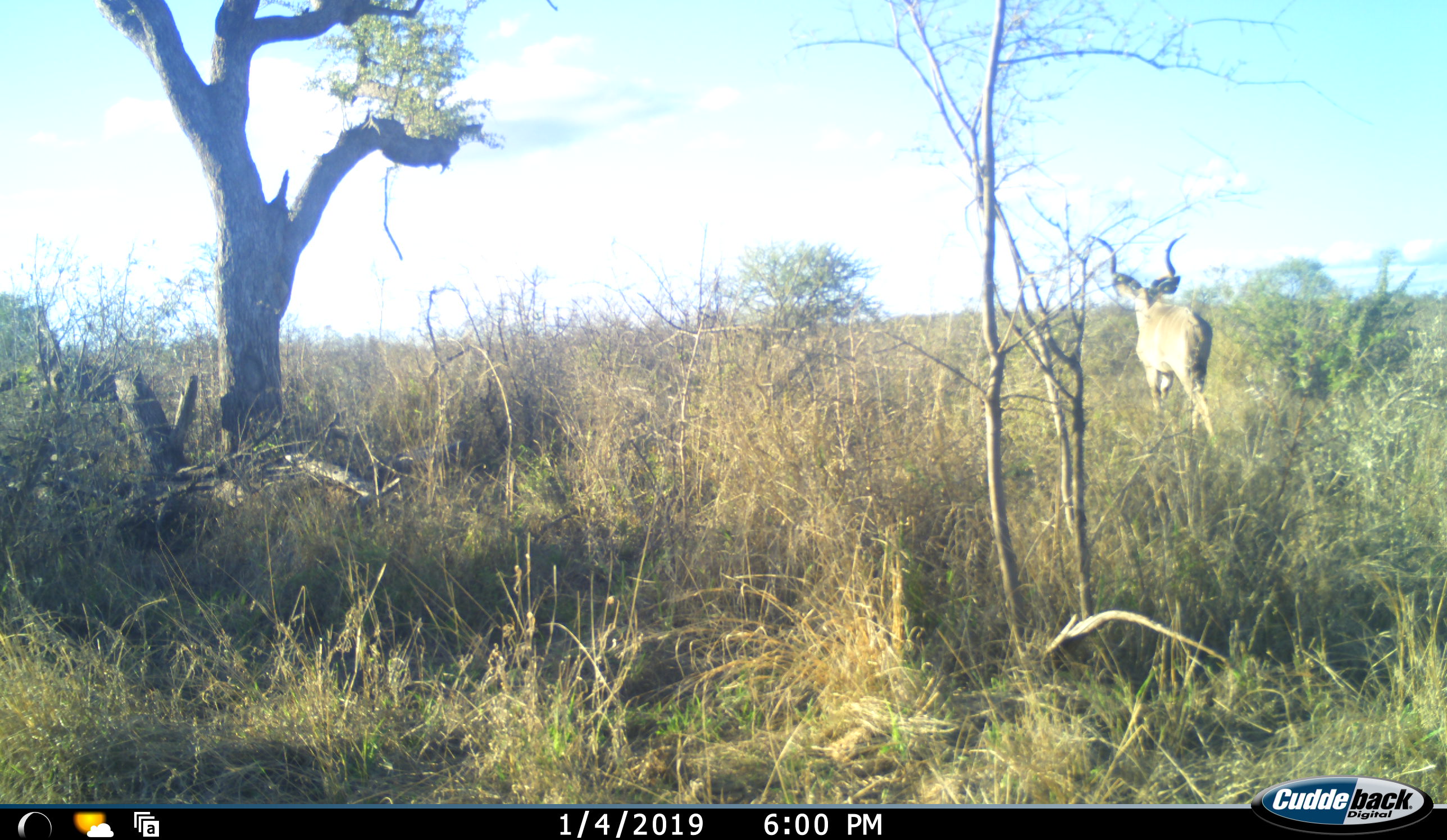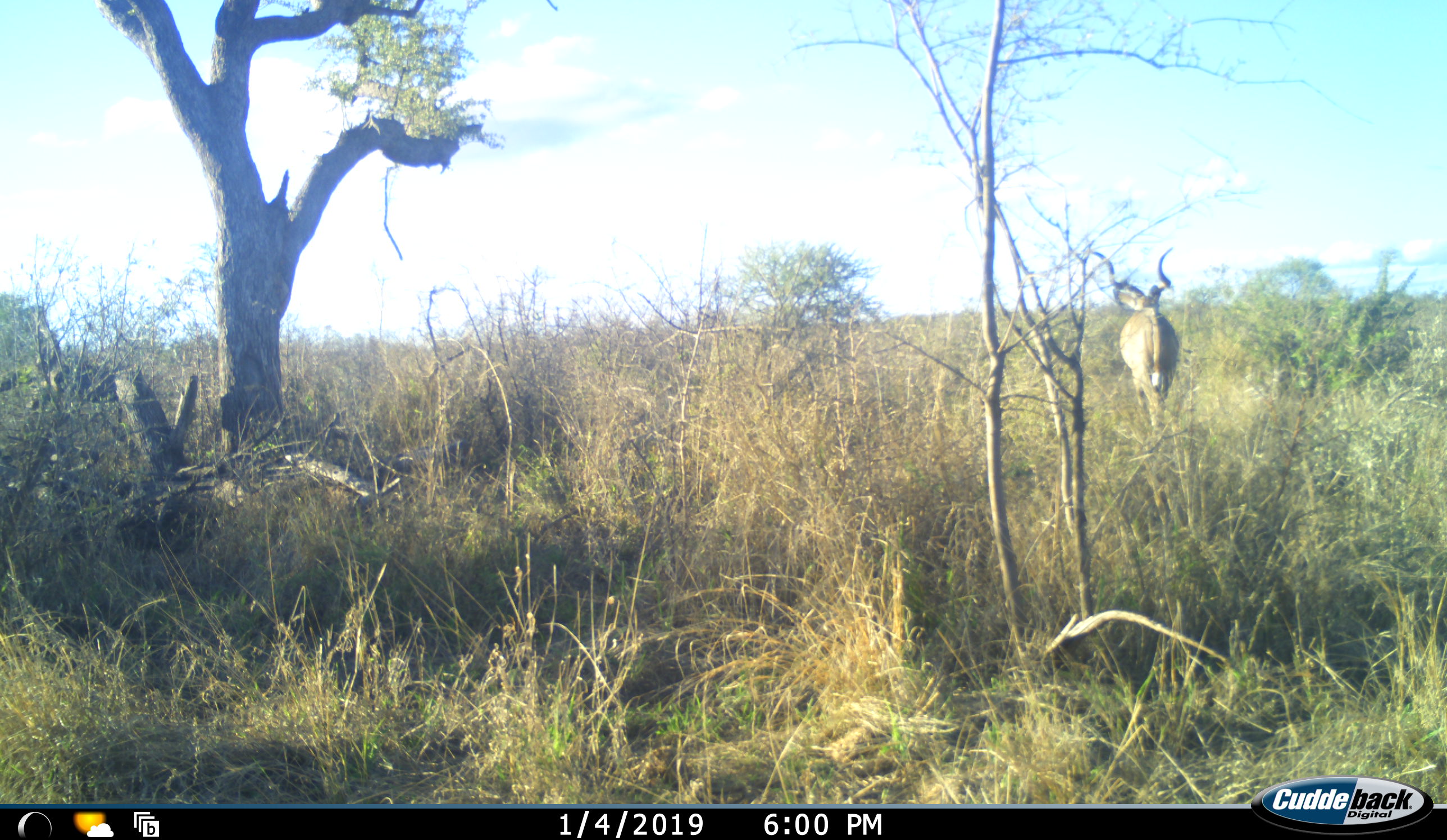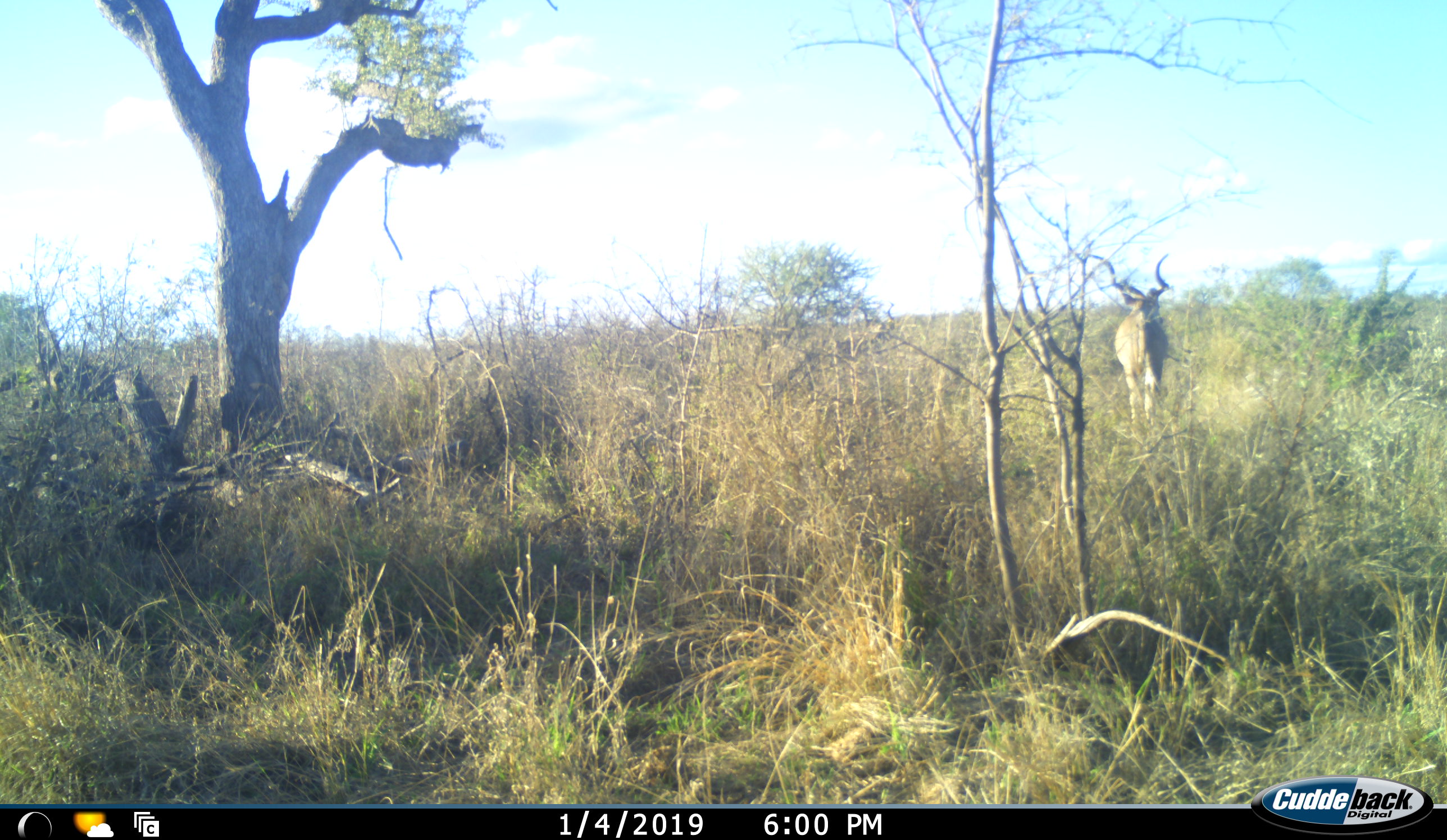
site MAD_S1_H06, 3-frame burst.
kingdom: Animalia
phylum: Chordata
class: Mammalia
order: Artiodactyla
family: Bovidae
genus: Tragelaphus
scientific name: Tragelaphus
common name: kudu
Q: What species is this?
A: Kudu (Tragelaphus).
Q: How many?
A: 1.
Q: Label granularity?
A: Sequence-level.